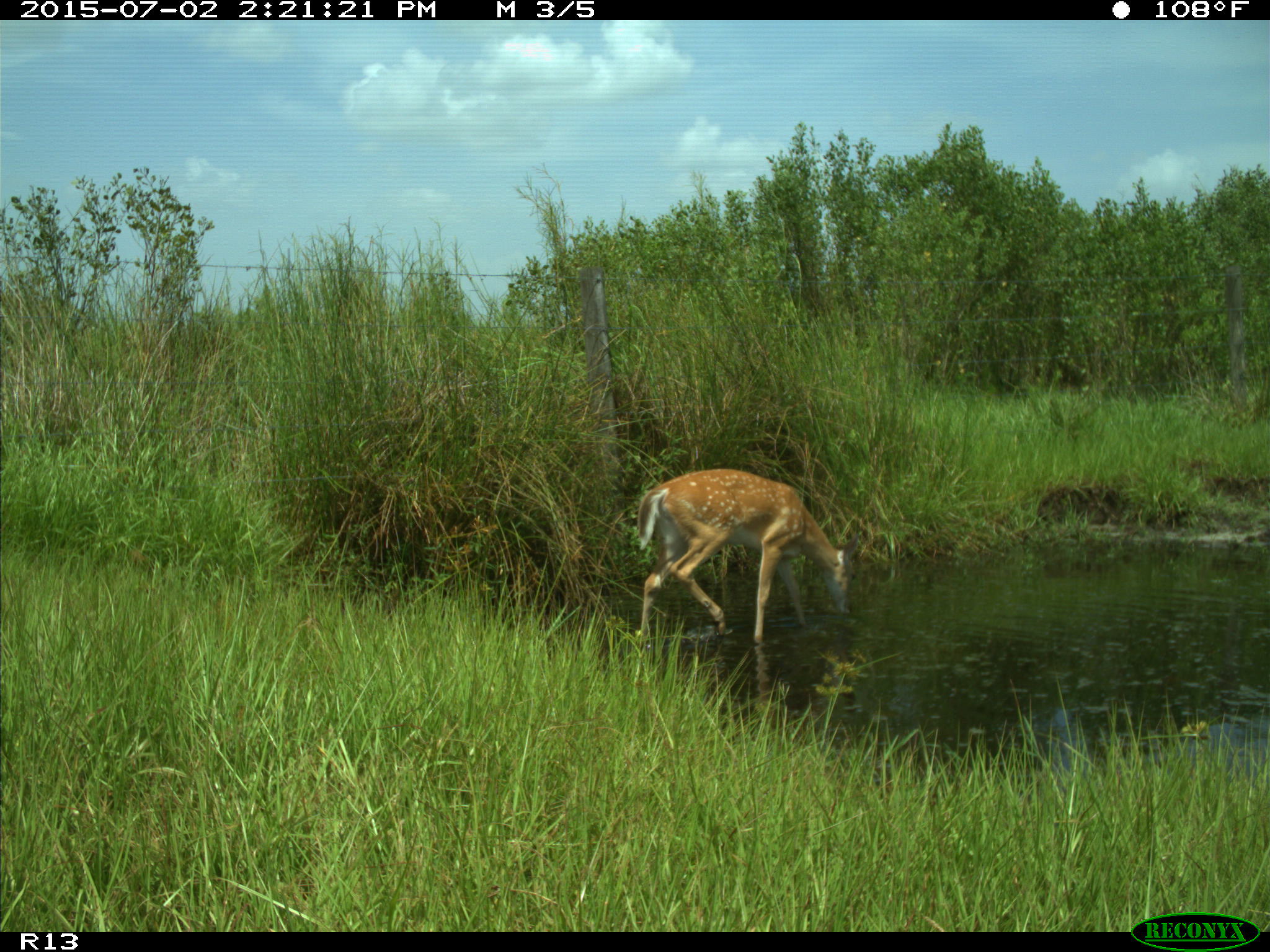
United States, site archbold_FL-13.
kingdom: Animalia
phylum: Chordata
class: Mammalia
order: Artiodactyla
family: Cervidae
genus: Odocoileus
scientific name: Odocoileus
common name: deer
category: unidentified deer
Unidentified deer (deer) (Odocoileus).